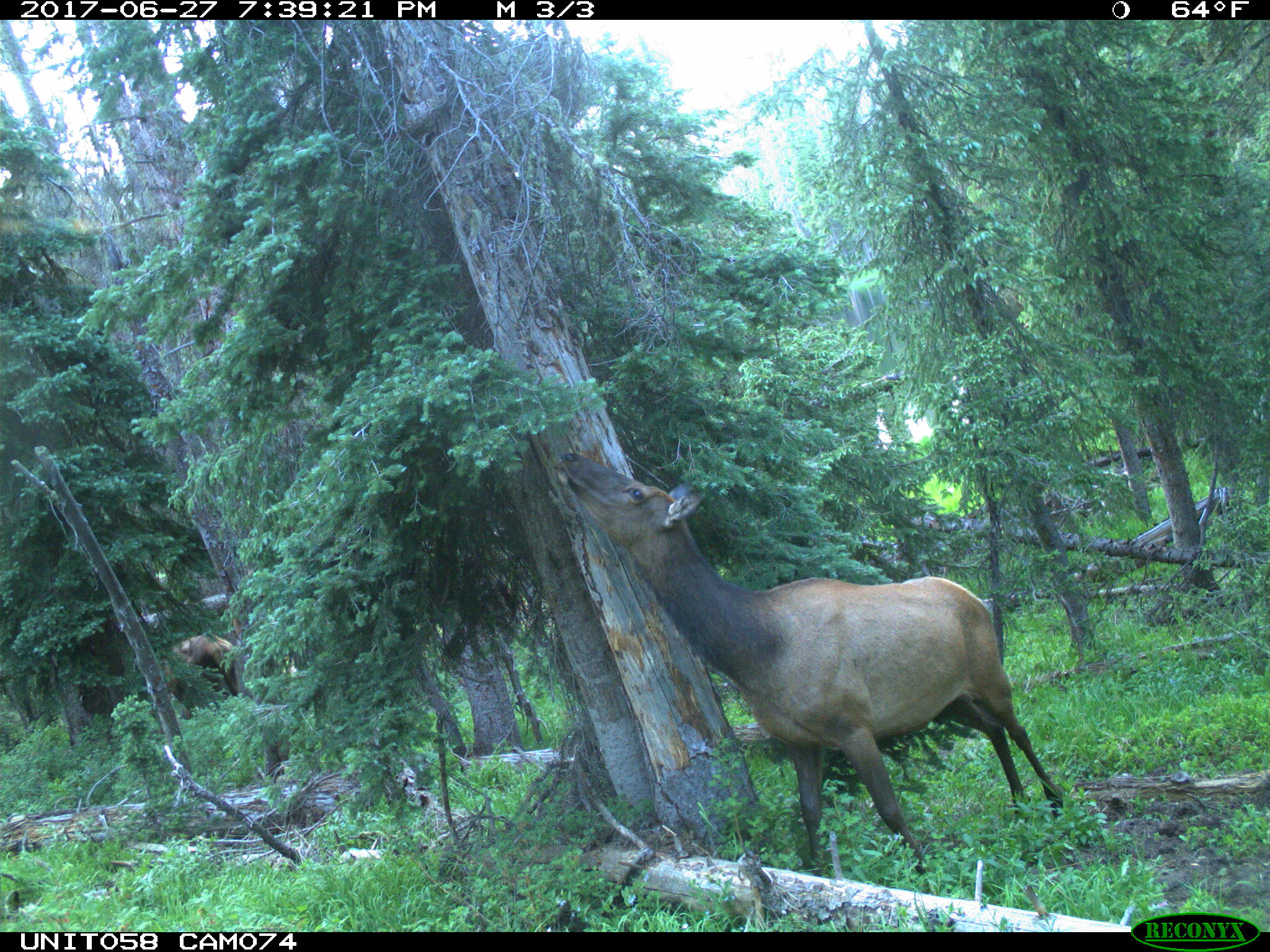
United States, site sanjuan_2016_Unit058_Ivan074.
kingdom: Animalia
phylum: Chordata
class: Mammalia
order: Artiodactyla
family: Cervidae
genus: Cervus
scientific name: Cervus elaphus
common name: red deer